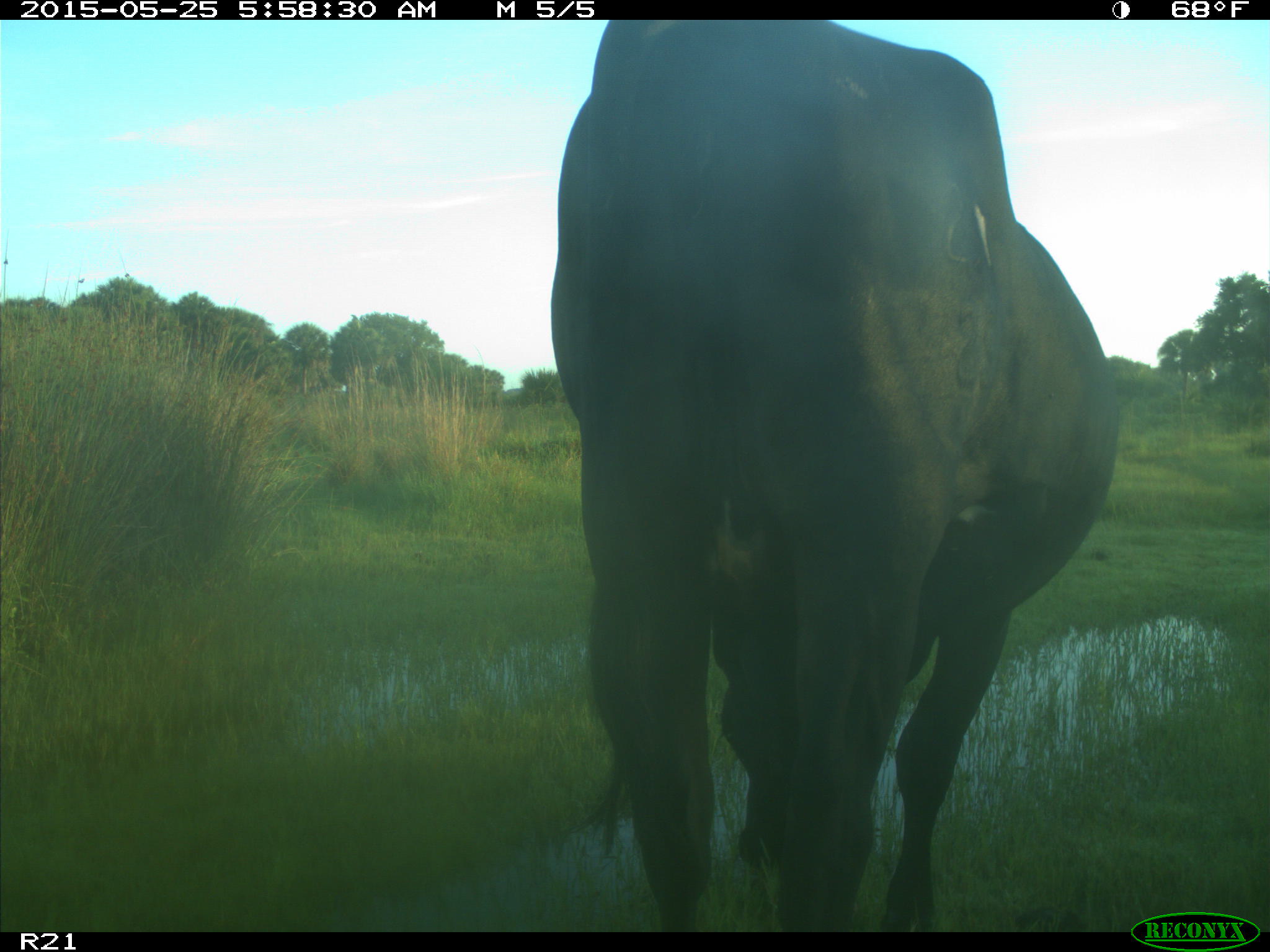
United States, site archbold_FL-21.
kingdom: Animalia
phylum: Chordata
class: Mammalia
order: Artiodactyla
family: Bovidae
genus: Bos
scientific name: Bos taurus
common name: domestic cow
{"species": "Bos taurus (domestic cow)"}